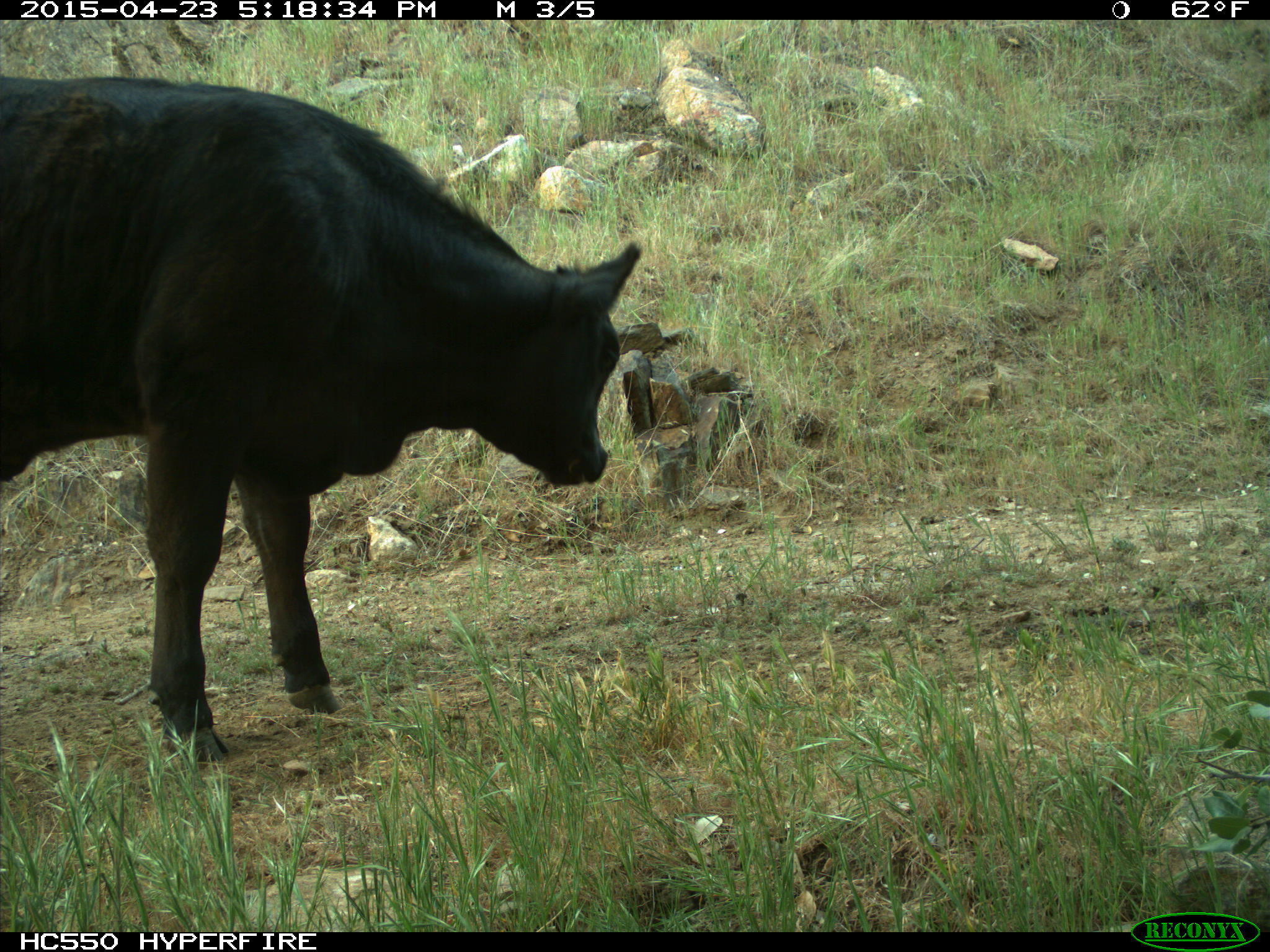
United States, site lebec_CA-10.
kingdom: Animalia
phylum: Chordata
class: Mammalia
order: Artiodactyla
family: Bovidae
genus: Bos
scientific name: Bos taurus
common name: domestic cow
Bos taurus (domestic cow).